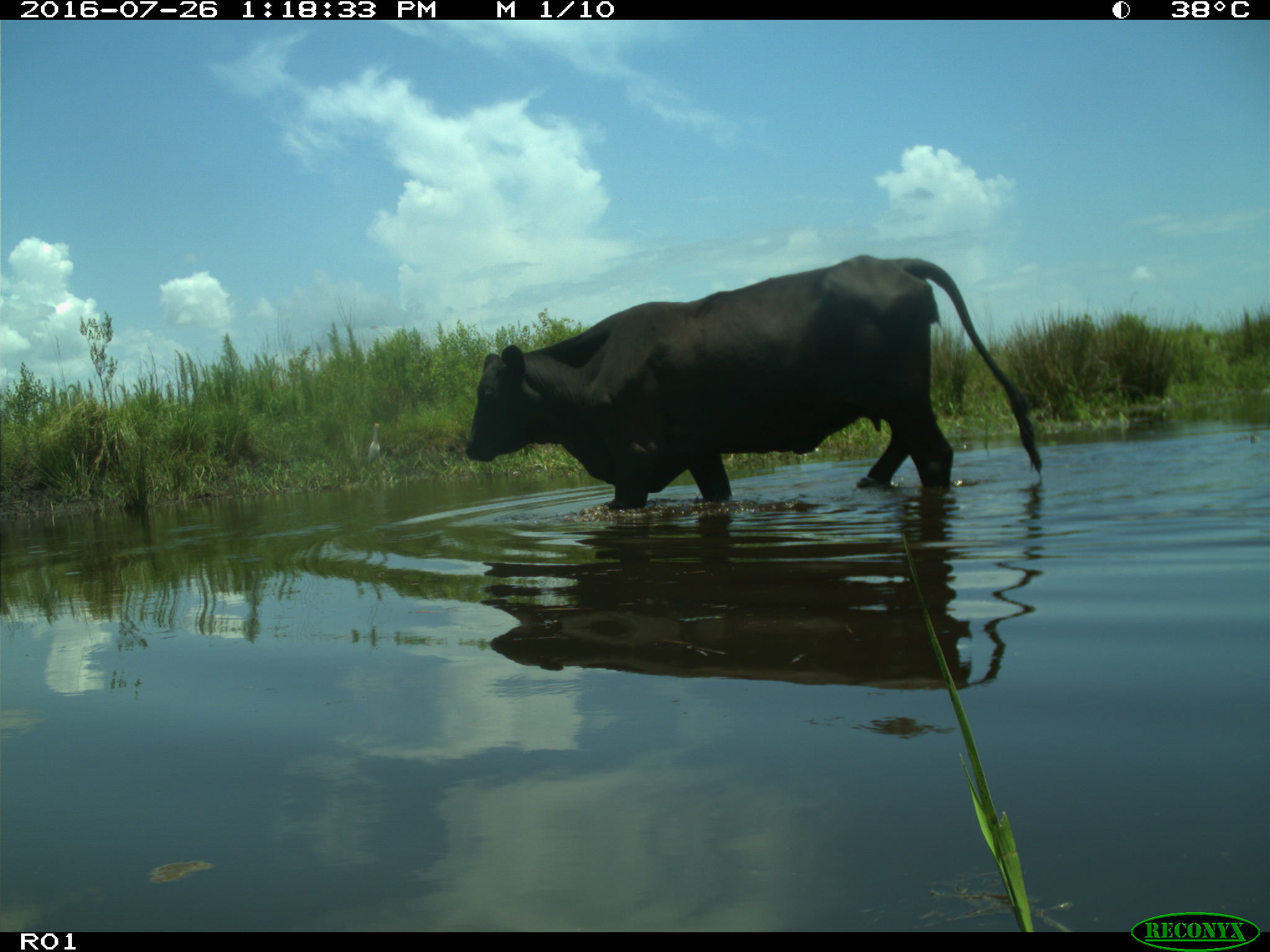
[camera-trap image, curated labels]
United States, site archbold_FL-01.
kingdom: Animalia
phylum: Chordata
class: Mammalia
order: Artiodactyla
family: Bovidae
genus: Bos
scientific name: Bos taurus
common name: domestic cow